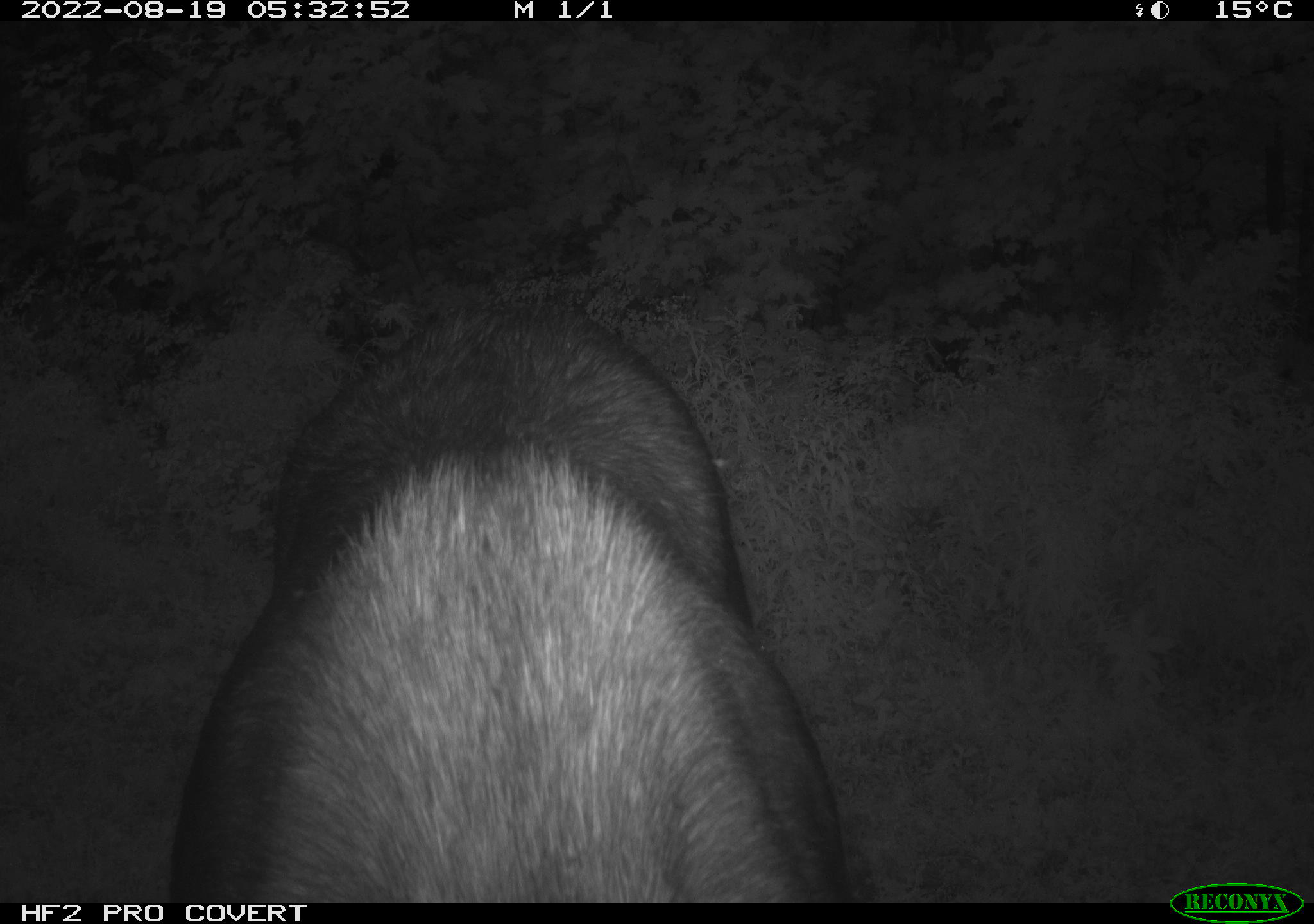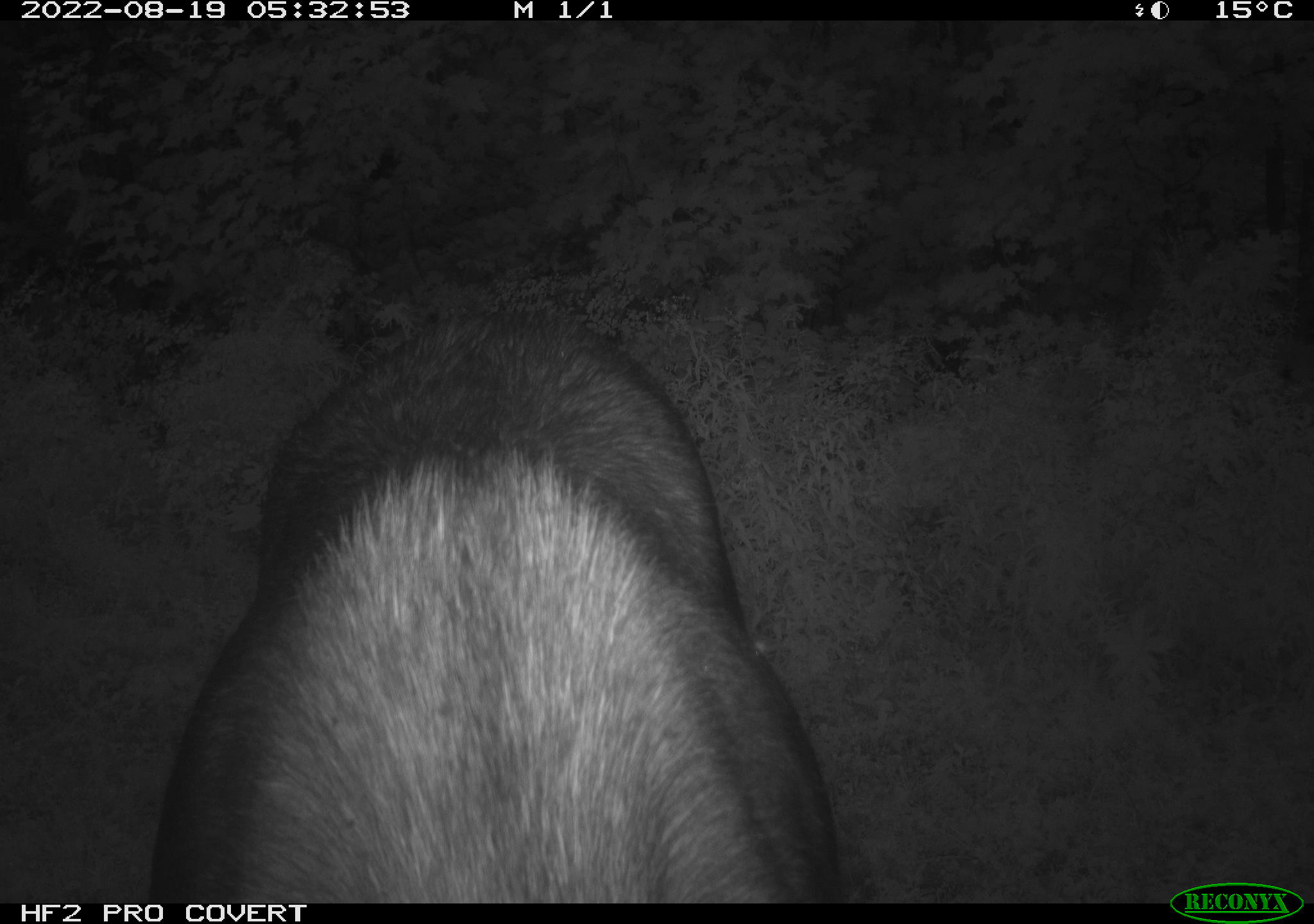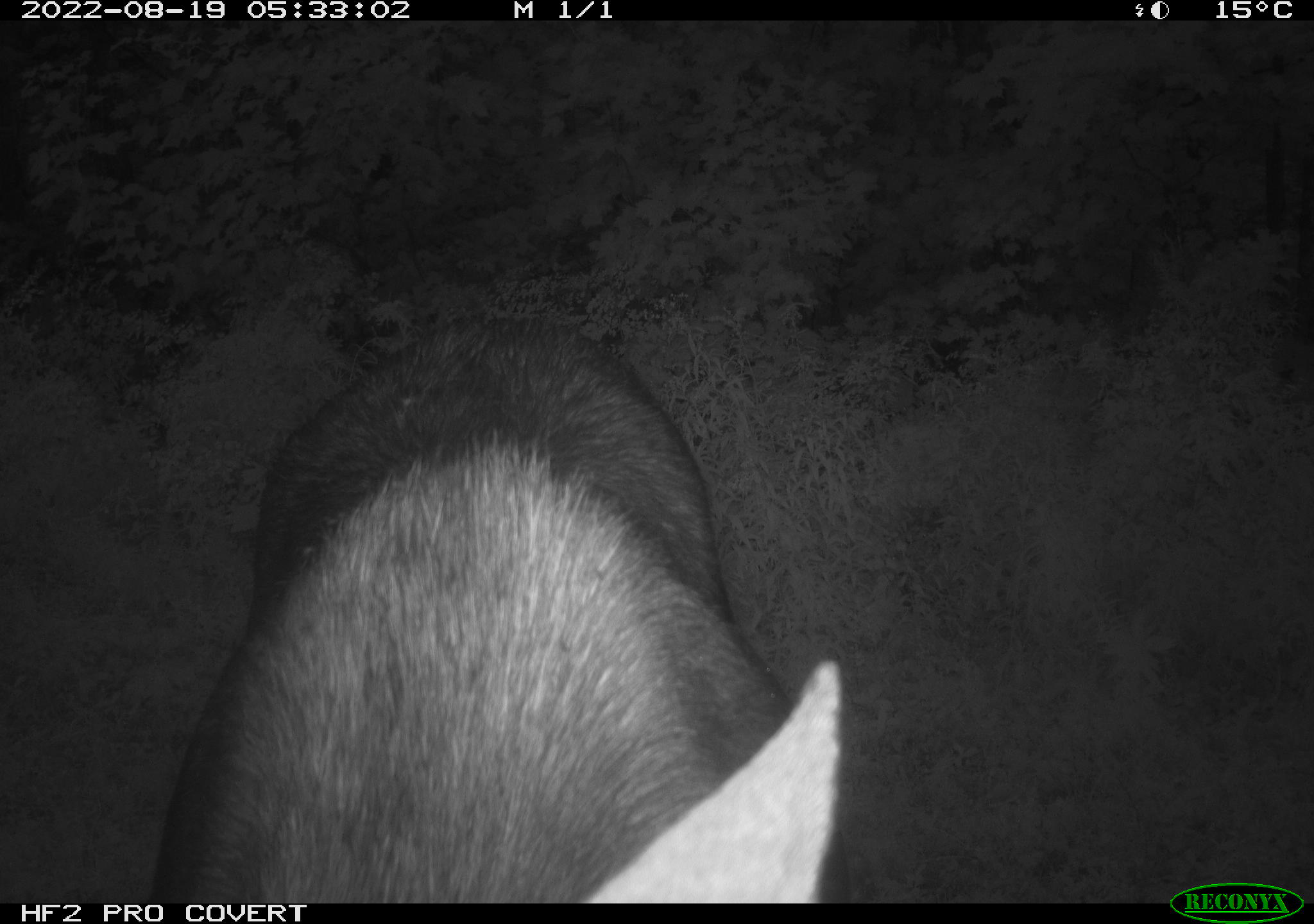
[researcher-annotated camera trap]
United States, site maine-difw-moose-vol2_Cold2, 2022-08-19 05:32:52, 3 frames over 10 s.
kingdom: Animalia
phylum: Chordata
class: Mammalia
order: Artiodactyla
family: Cervidae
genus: Alces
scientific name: Alces alces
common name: moose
Moose (Alces alces).